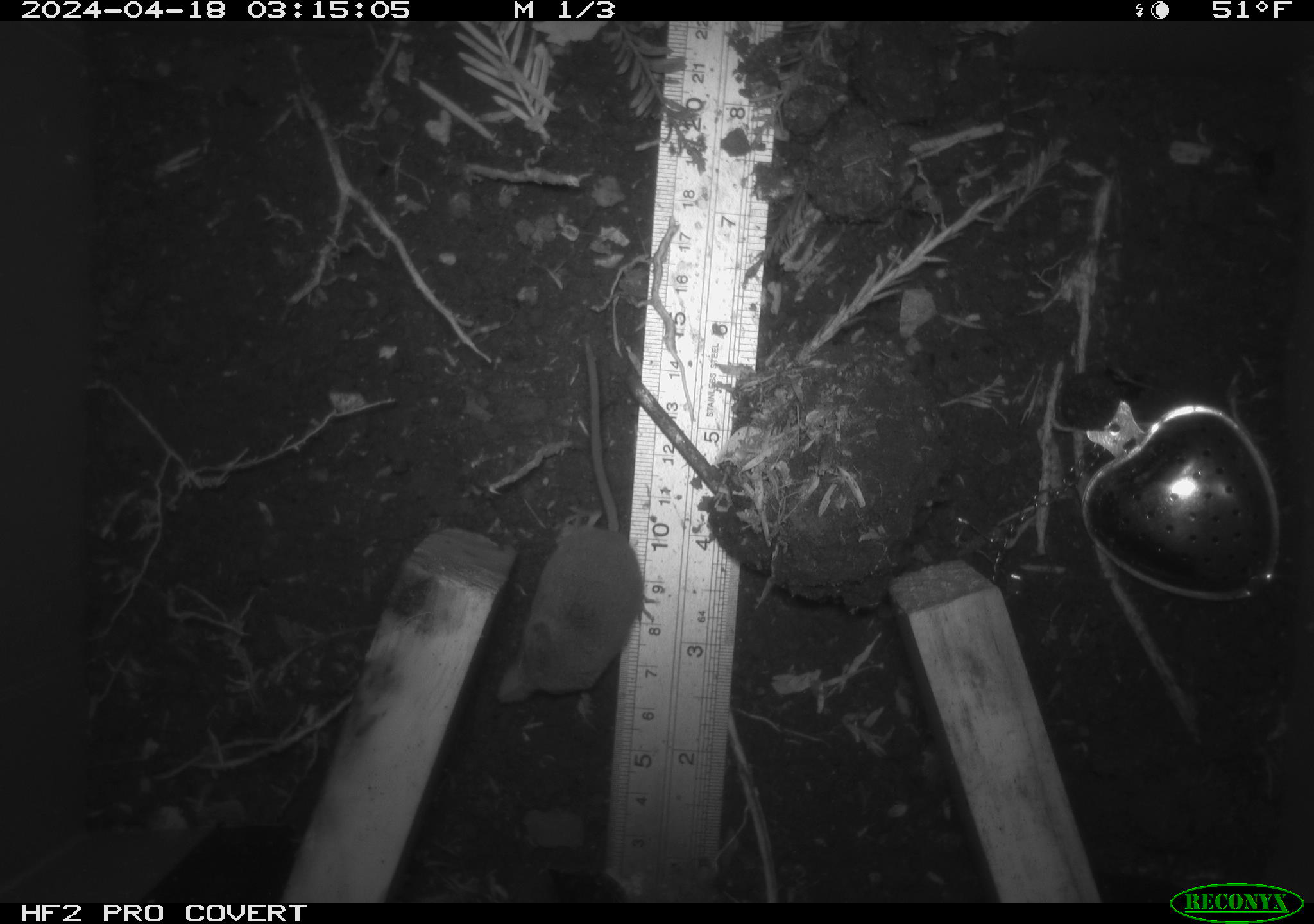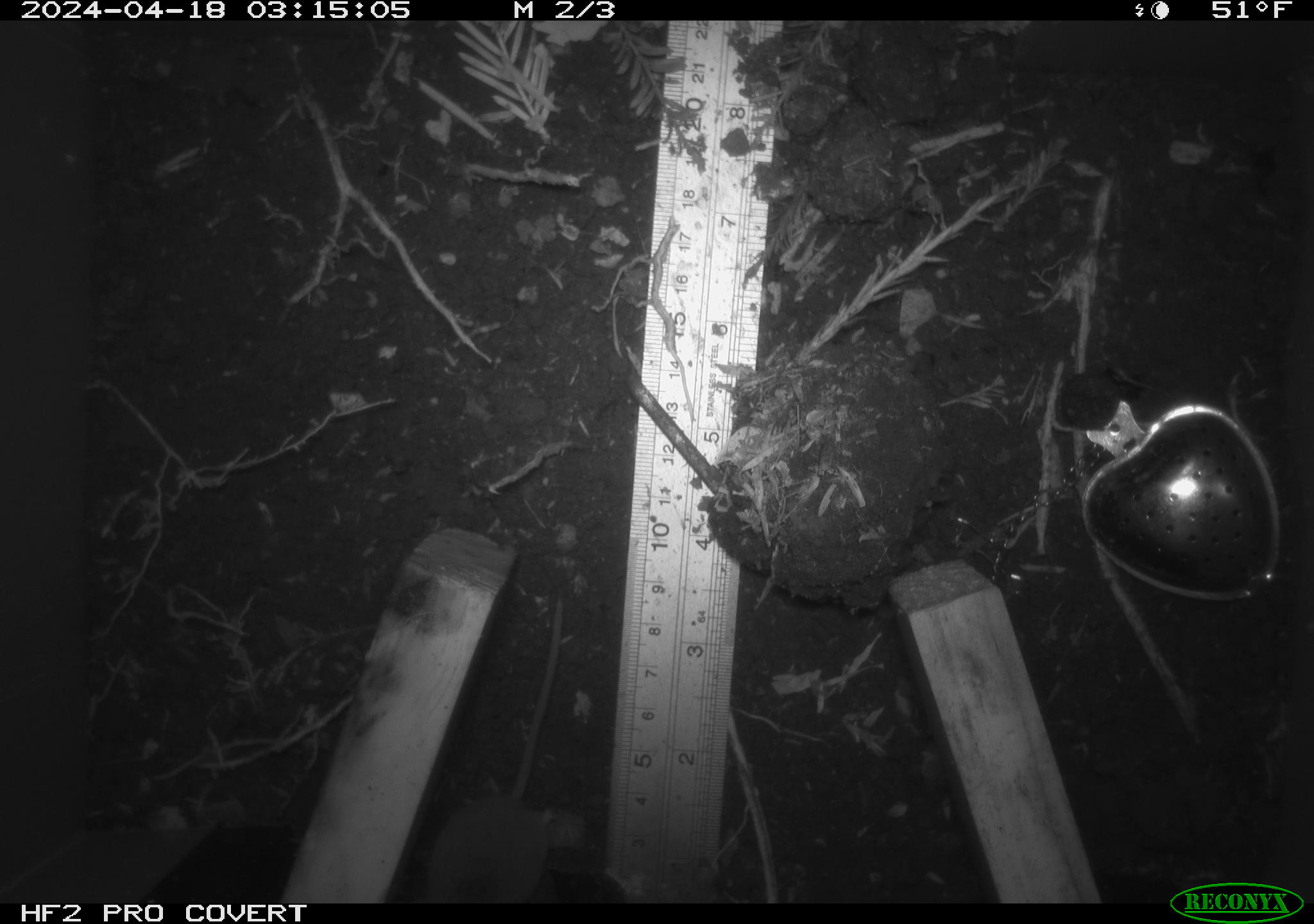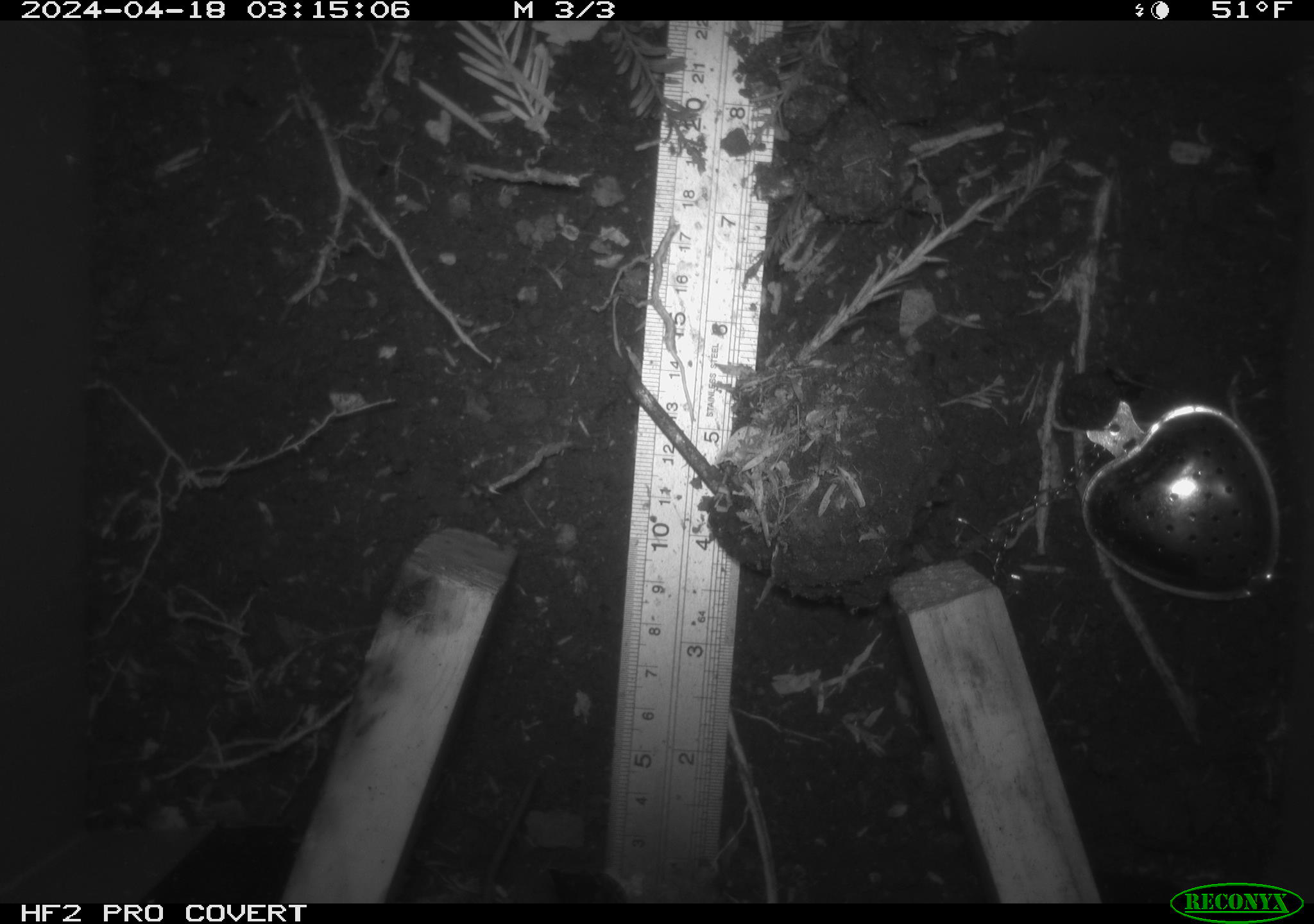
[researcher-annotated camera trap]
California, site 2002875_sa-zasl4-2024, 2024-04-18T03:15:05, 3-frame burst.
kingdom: Animalia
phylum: Chordata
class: Mammalia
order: Eulipotyphla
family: Soricidae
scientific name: Soricidae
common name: shrews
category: soricidae family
Soricidae family (shrews) (Soricidae).